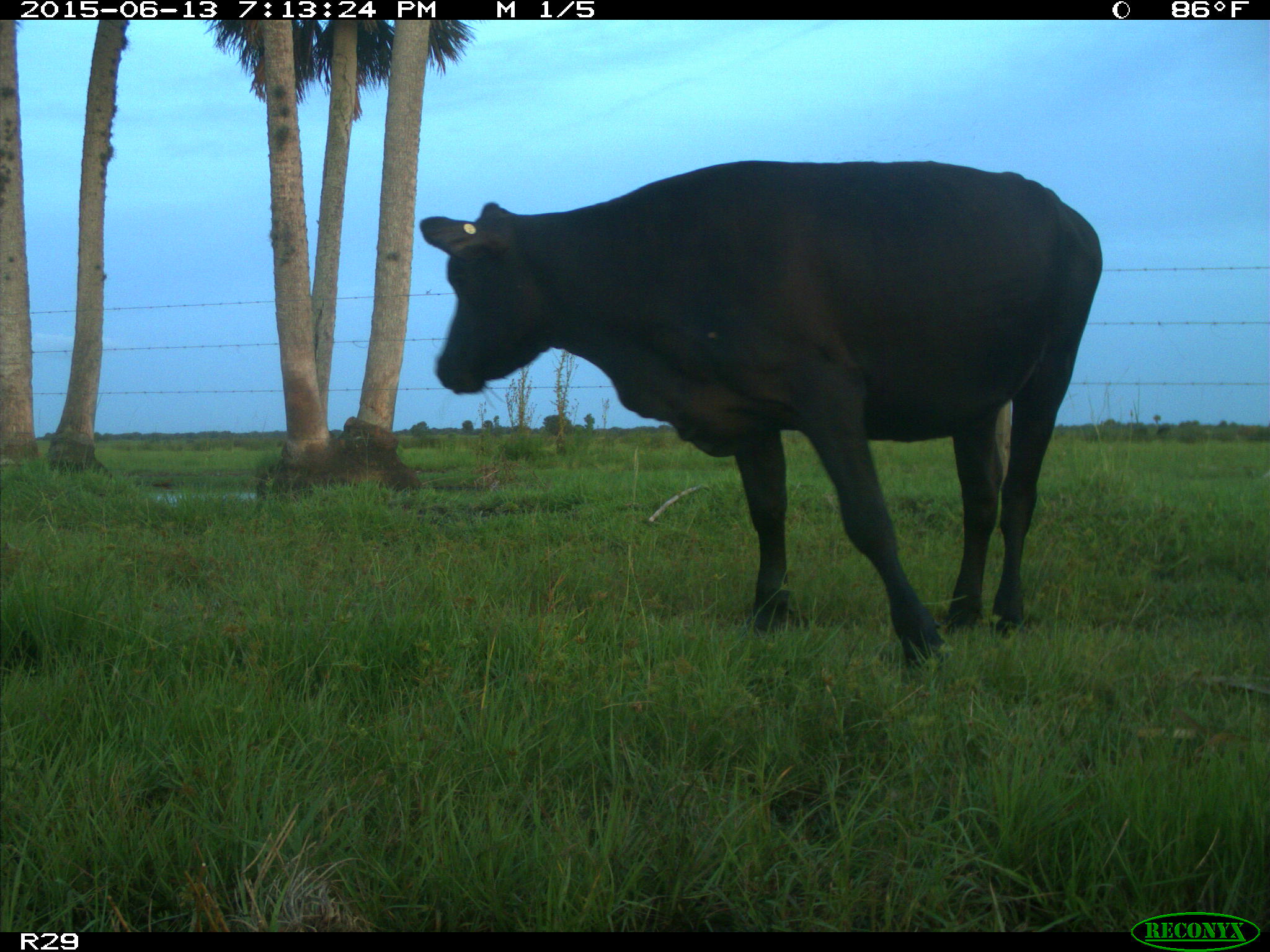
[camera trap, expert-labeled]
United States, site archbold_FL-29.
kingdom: Animalia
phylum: Chordata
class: Mammalia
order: Artiodactyla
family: Bovidae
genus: Bos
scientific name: Bos taurus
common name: domestic cow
Bos taurus (domestic cow).